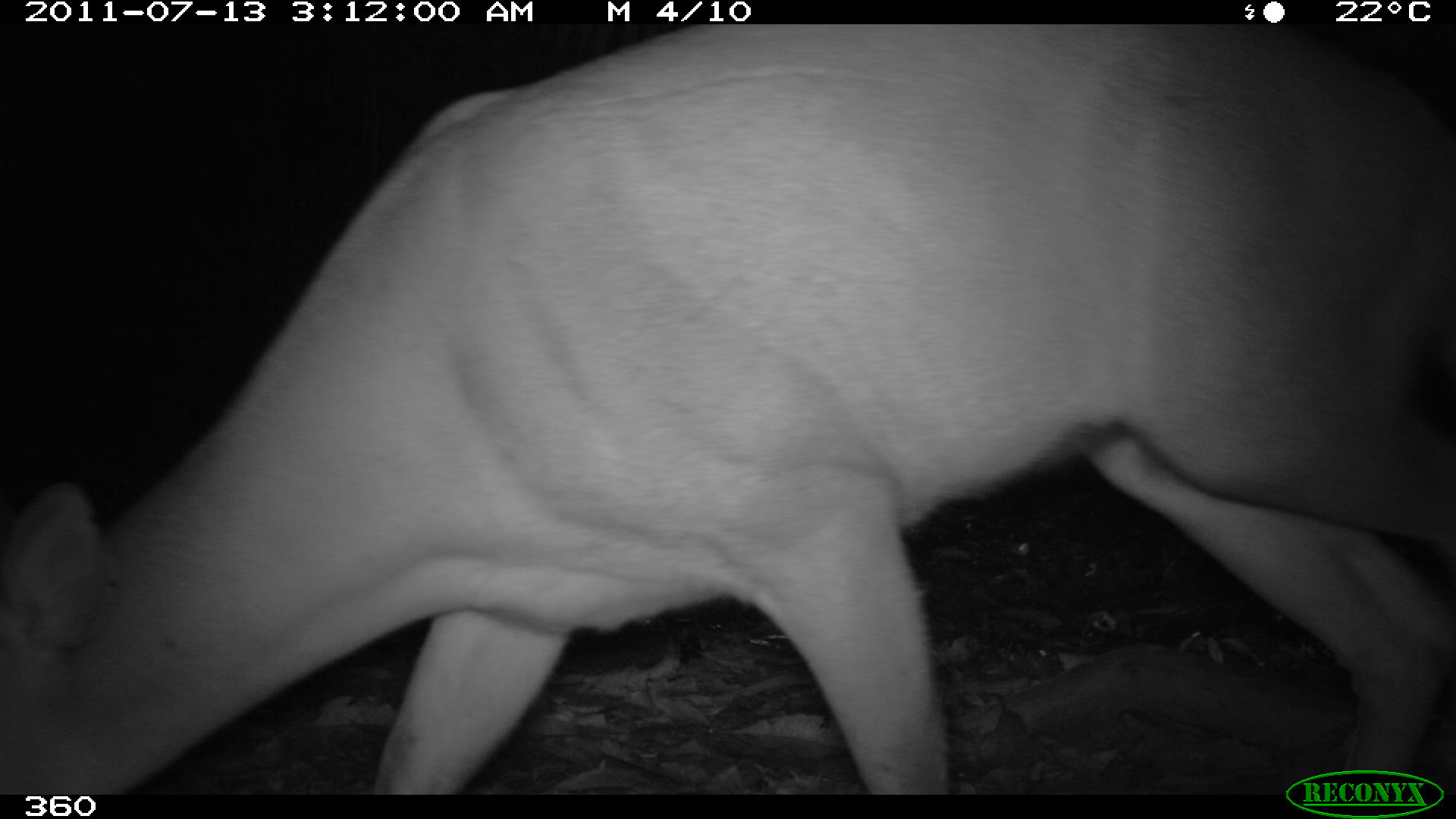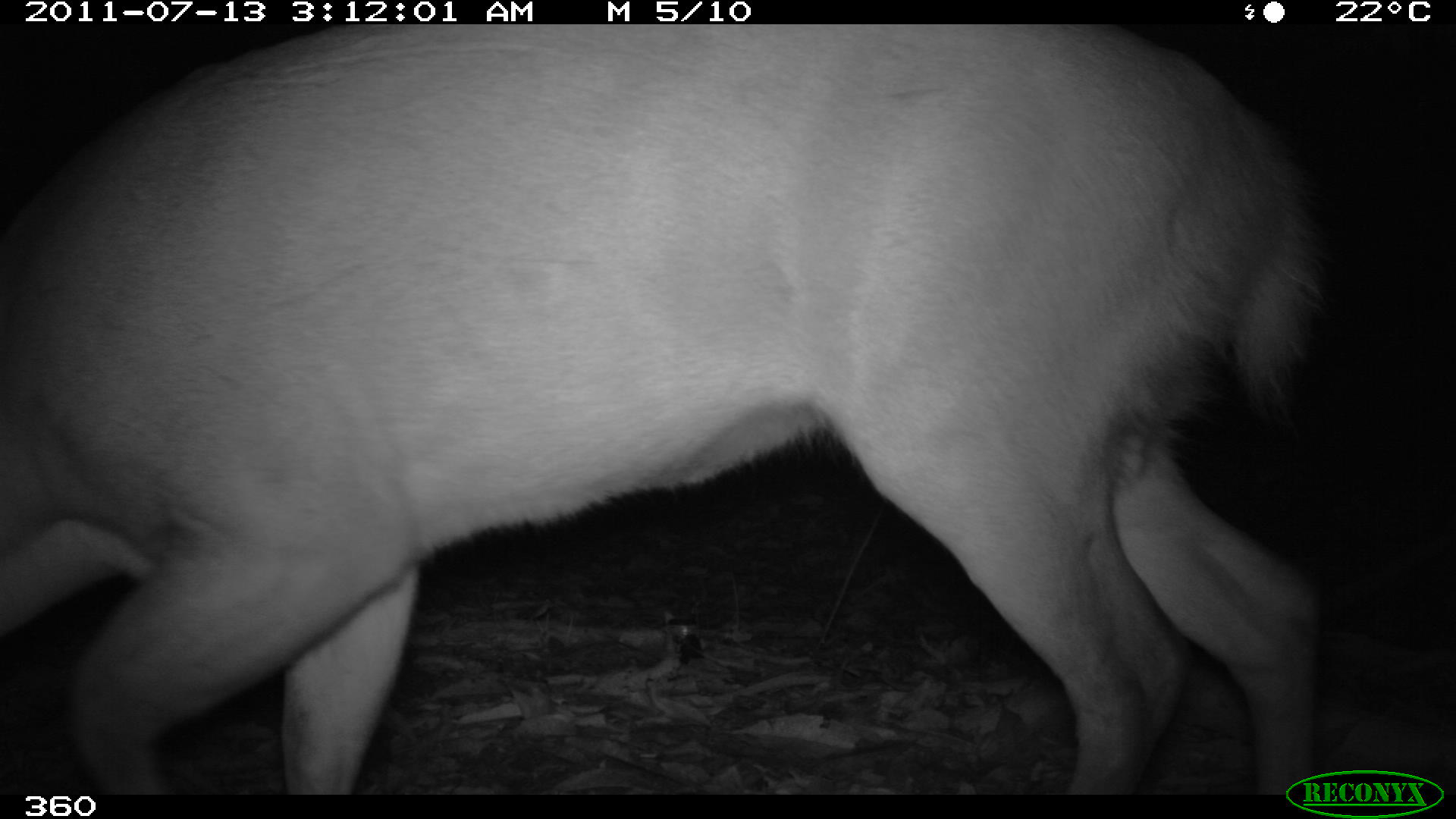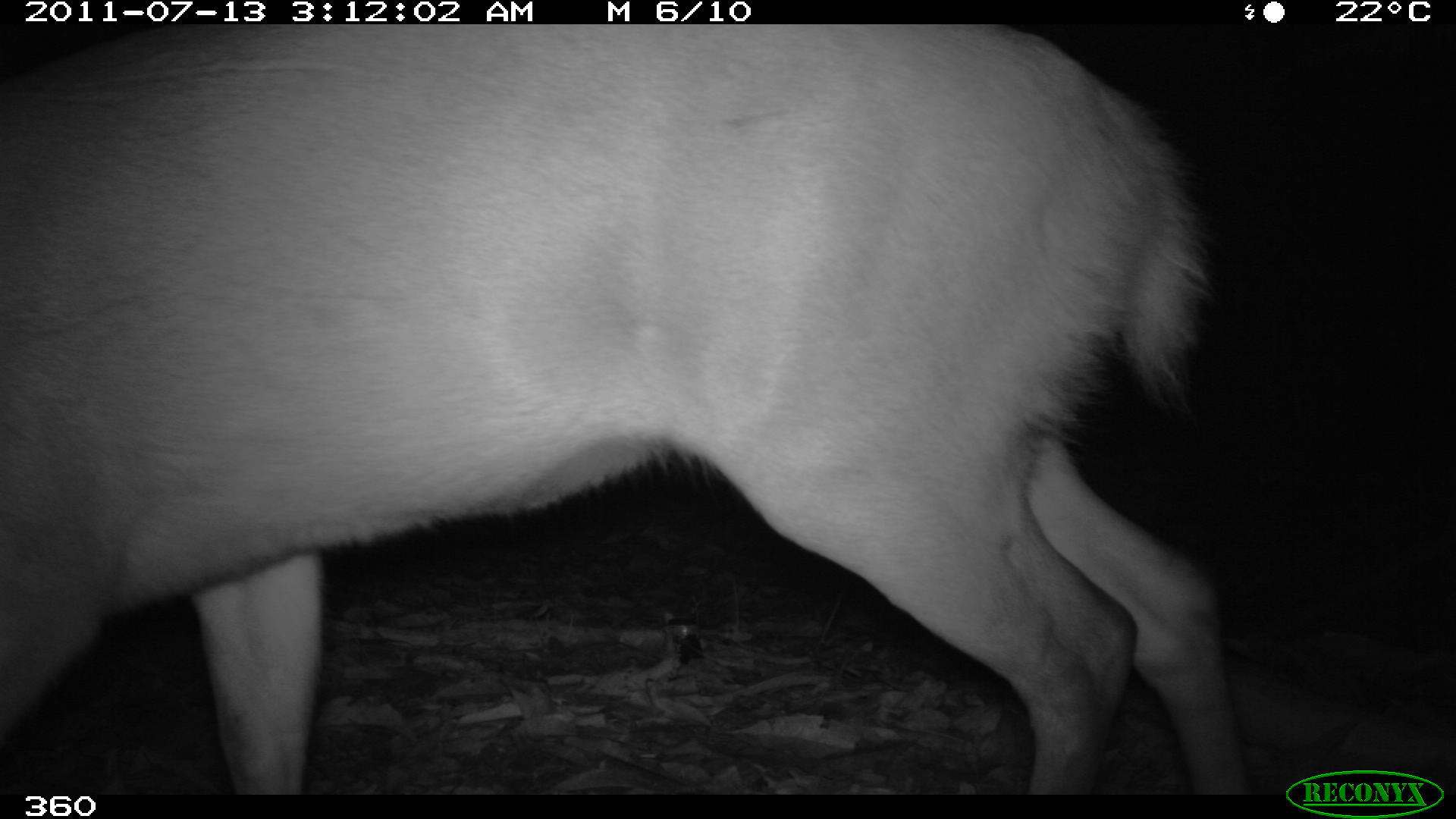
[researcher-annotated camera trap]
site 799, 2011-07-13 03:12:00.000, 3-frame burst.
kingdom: Animalia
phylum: Chordata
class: Mammalia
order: Artiodactyla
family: Cervidae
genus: Mazama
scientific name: Mazama americana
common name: red brocket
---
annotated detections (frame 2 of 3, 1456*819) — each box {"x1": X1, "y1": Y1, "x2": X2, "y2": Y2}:
mazama americana: {"x1": 2, "y1": 21, "x2": 1319, "y2": 796}